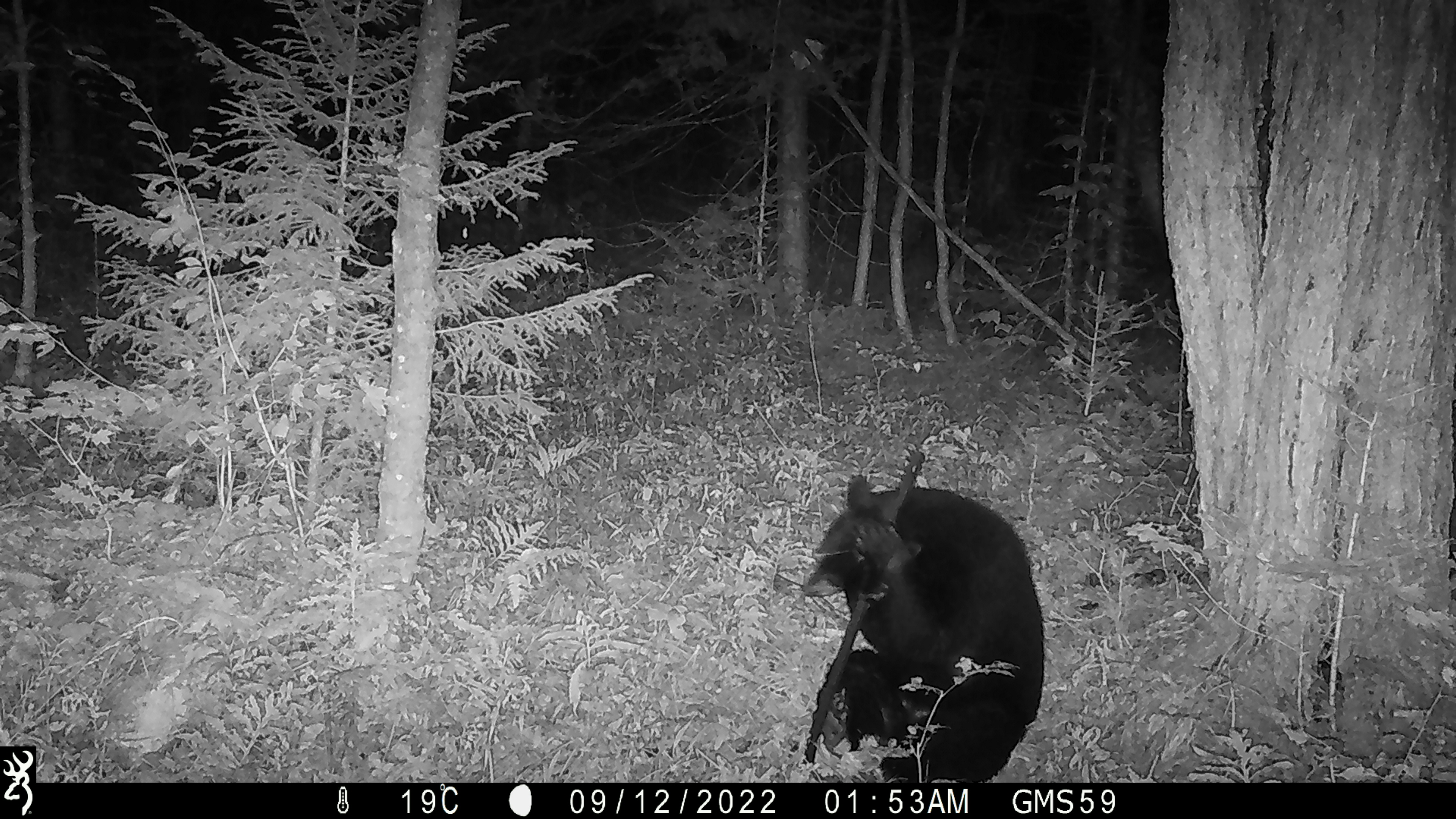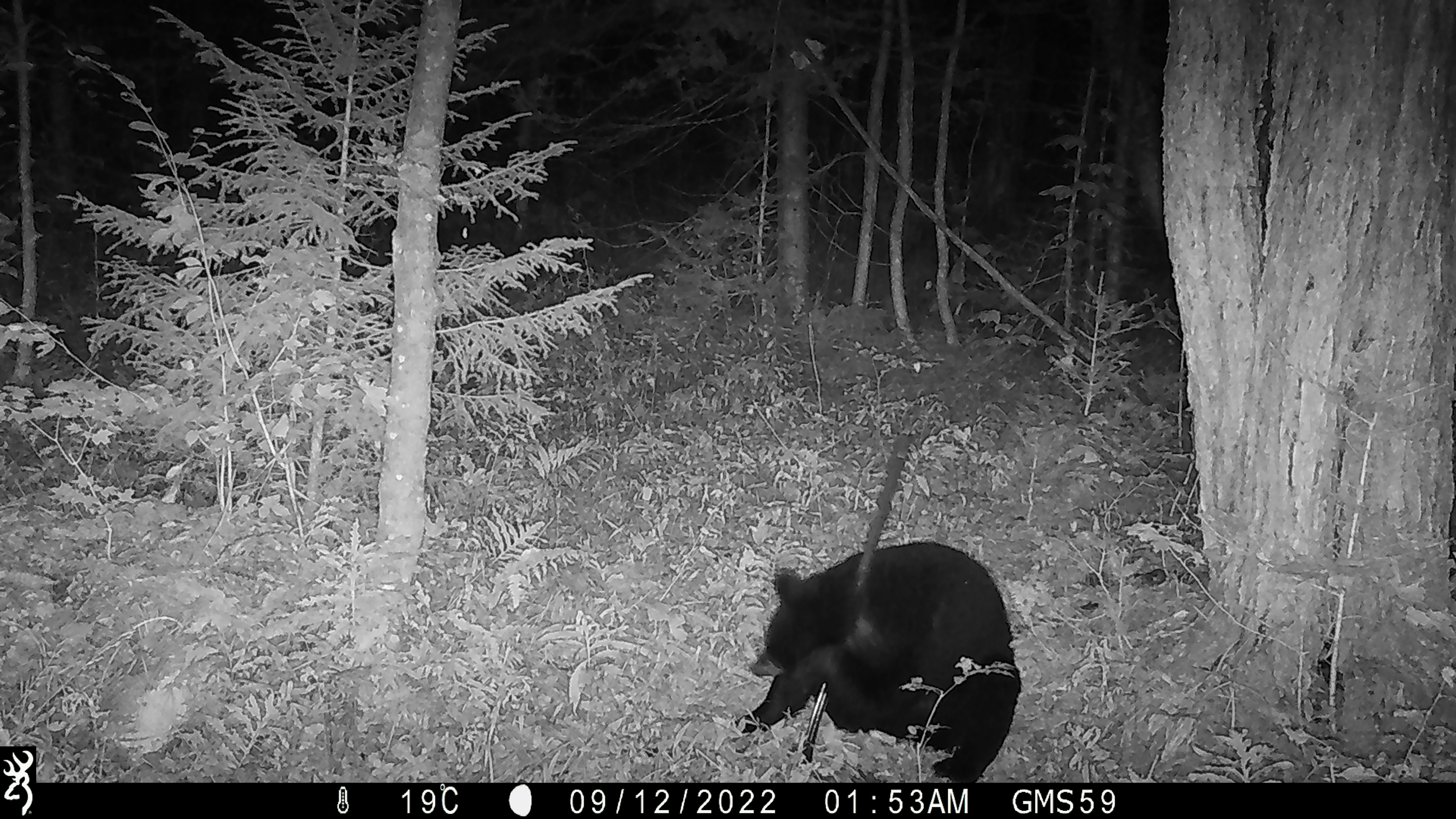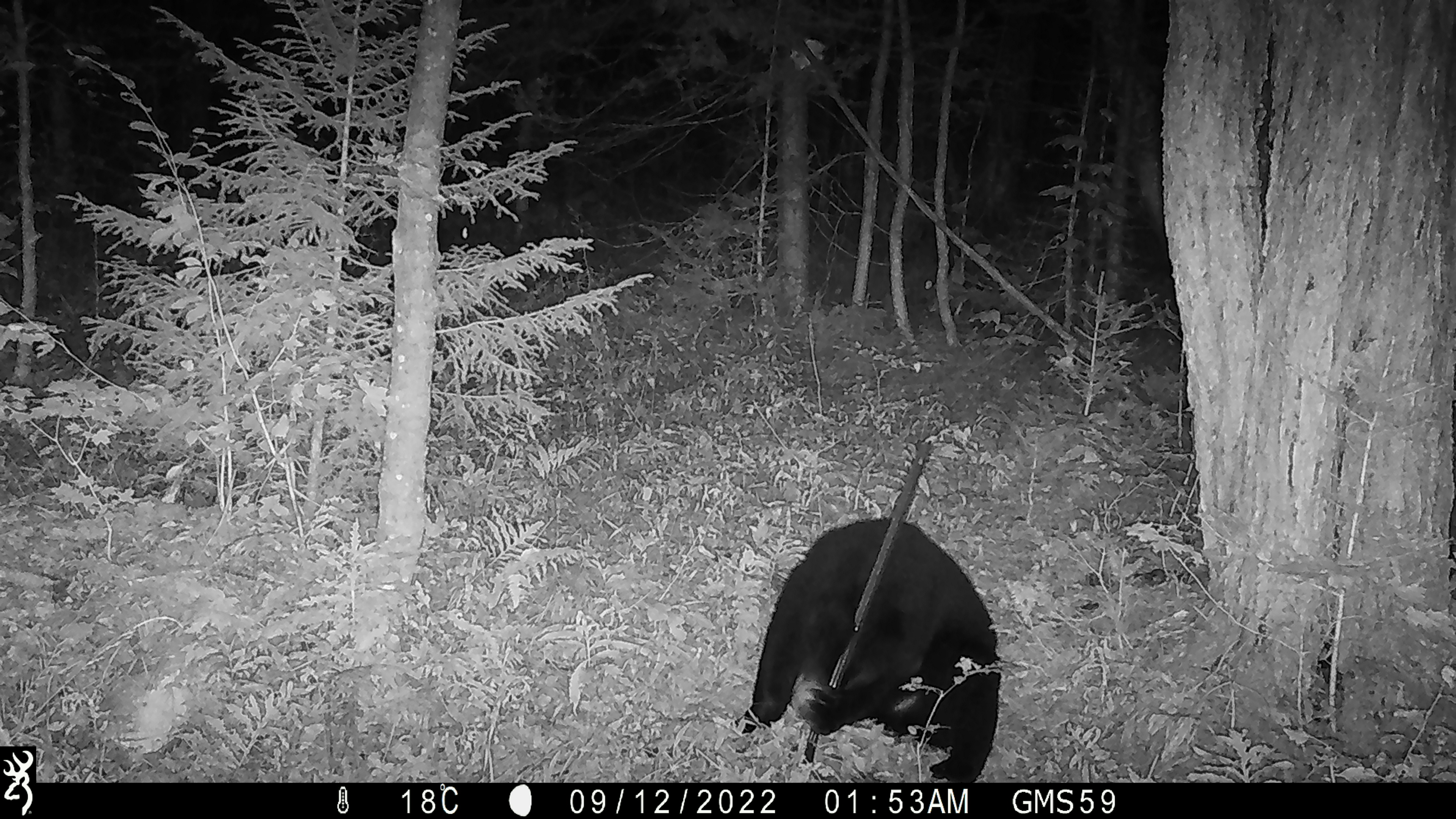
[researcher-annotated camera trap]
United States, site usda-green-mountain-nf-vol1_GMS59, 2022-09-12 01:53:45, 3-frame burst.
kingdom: Animalia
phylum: Chordata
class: Mammalia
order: Carnivora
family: Ursidae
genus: Ursus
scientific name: Ursus americanus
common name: black bear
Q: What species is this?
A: Black bear (Ursus americanus).